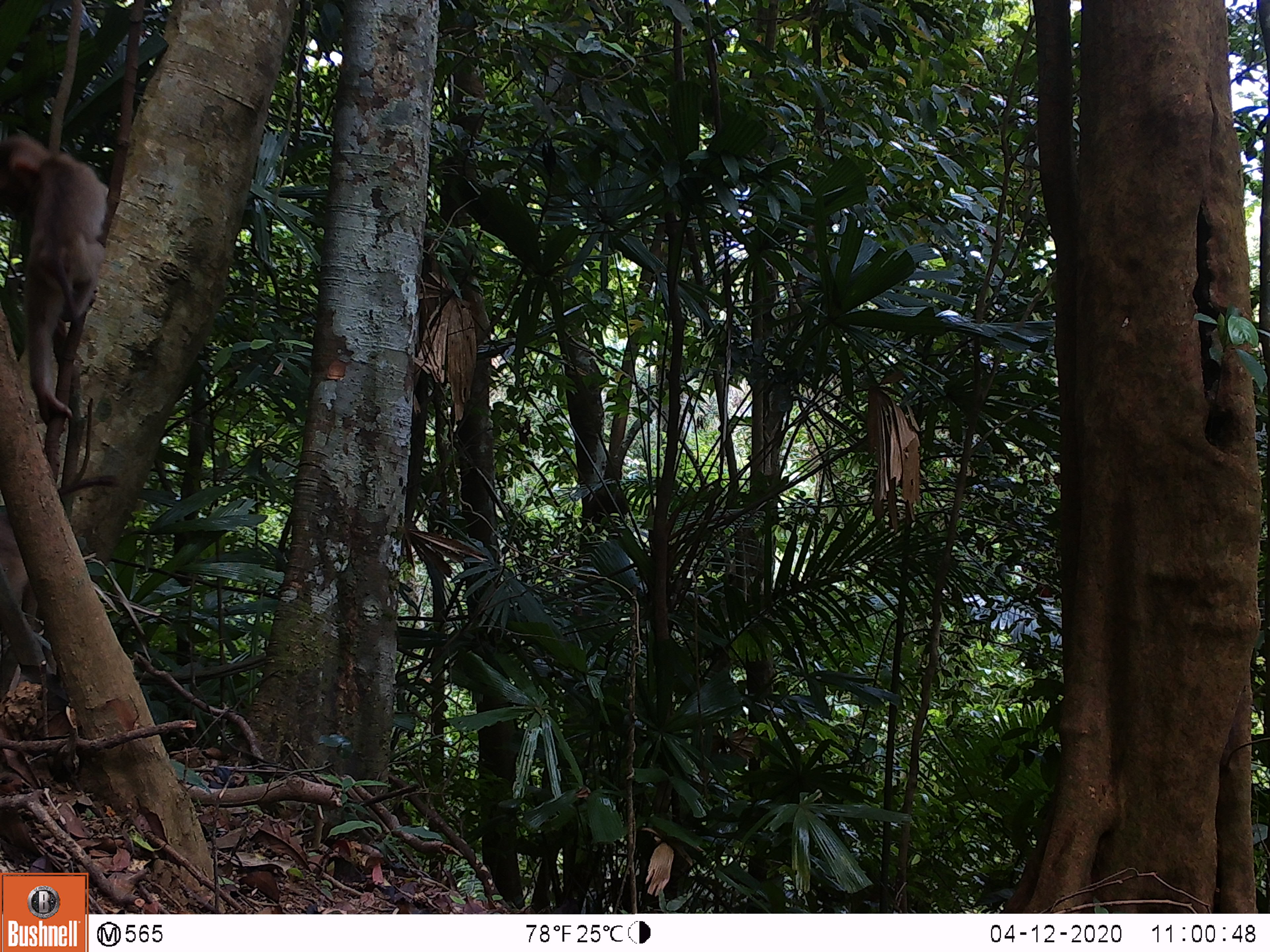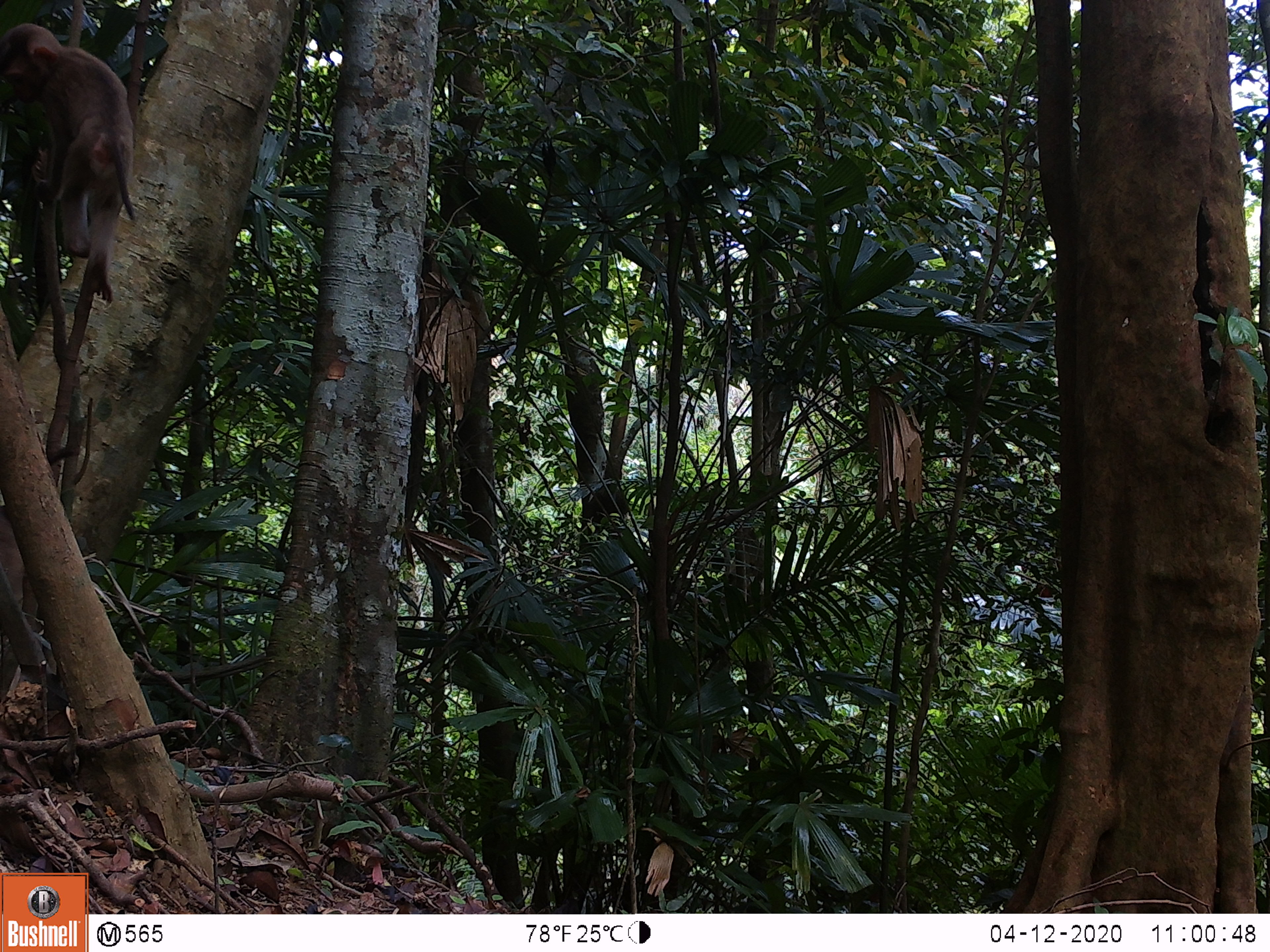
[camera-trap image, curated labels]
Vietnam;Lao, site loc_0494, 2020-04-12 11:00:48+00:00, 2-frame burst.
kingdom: Animalia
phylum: Chordata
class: Mammalia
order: Primates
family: Cercopithecidae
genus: Macaca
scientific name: Macaca nemestrina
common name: pig-tailed macaque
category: pig tailed macaque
Pig tailed macaque (pig-tailed macaque) (Macaca nemestrina). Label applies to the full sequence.